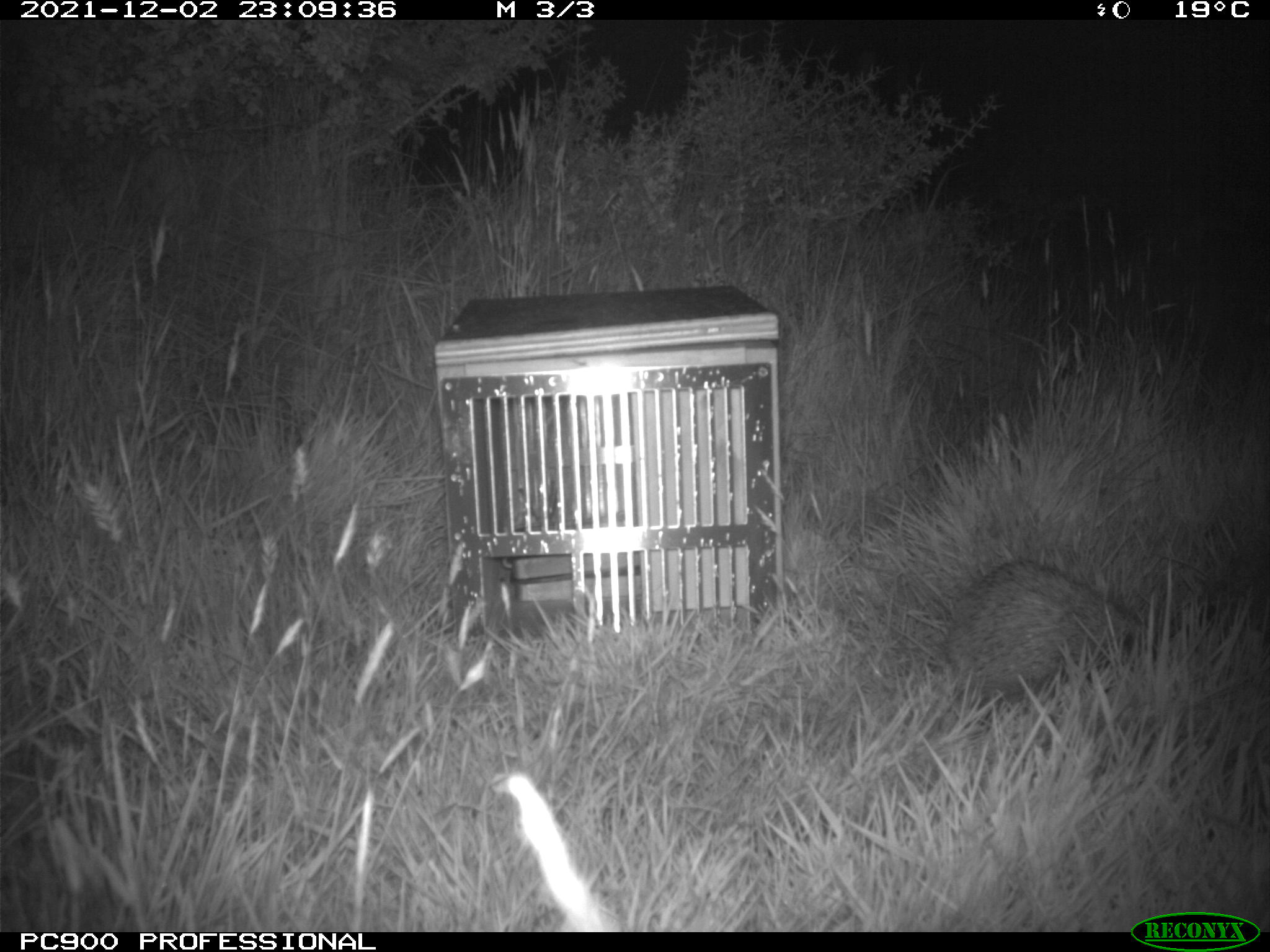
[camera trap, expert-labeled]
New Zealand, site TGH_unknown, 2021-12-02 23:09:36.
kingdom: Animalia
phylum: Chordata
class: Mammalia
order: Eulipotyphla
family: Erinaceidae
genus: Erinaceus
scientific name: Erinaceus europaeus europaeus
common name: european hedgehog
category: hedgehog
Hedgehog (european hedgehog) (Erinaceus europaeus europaeus).